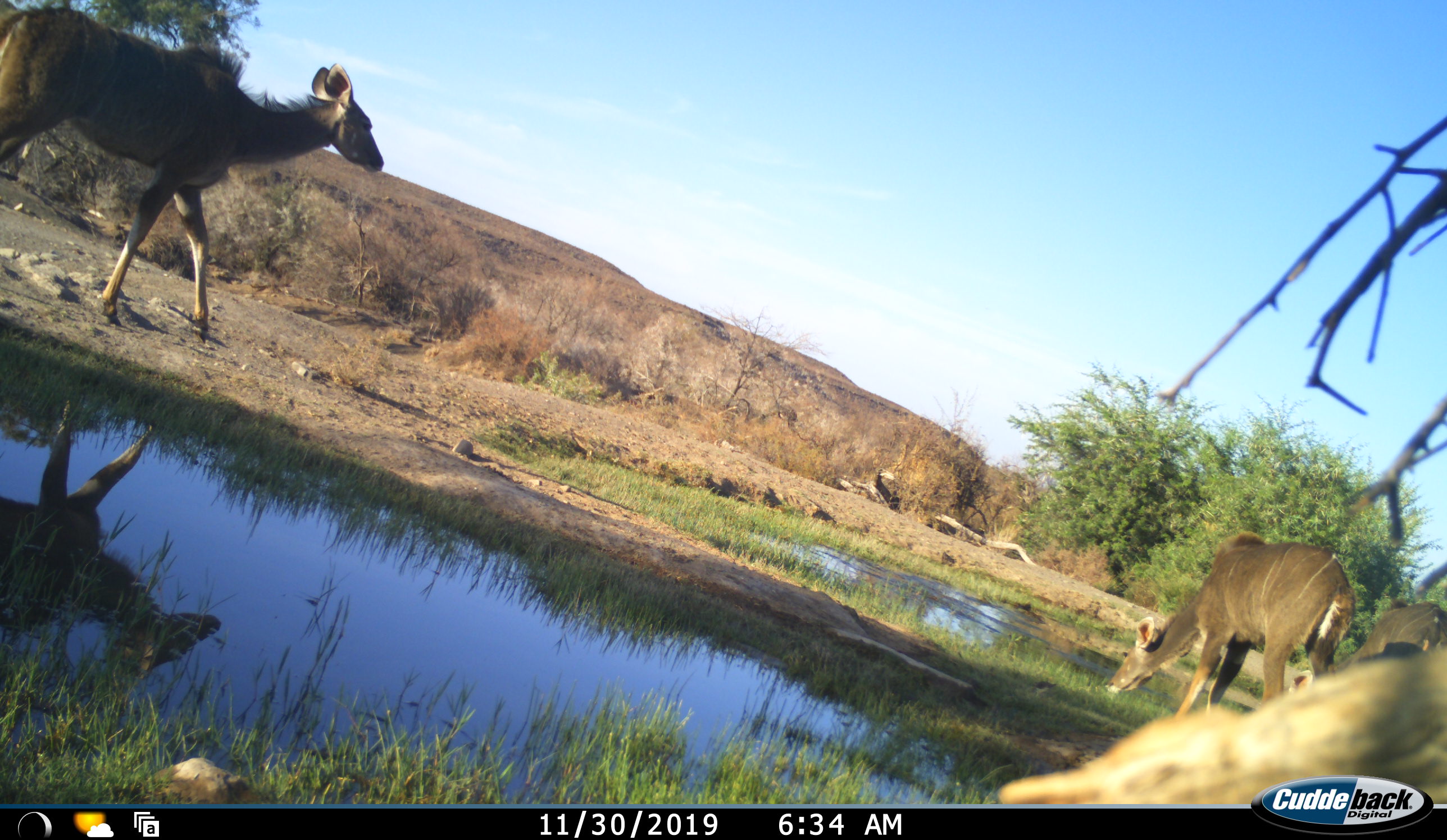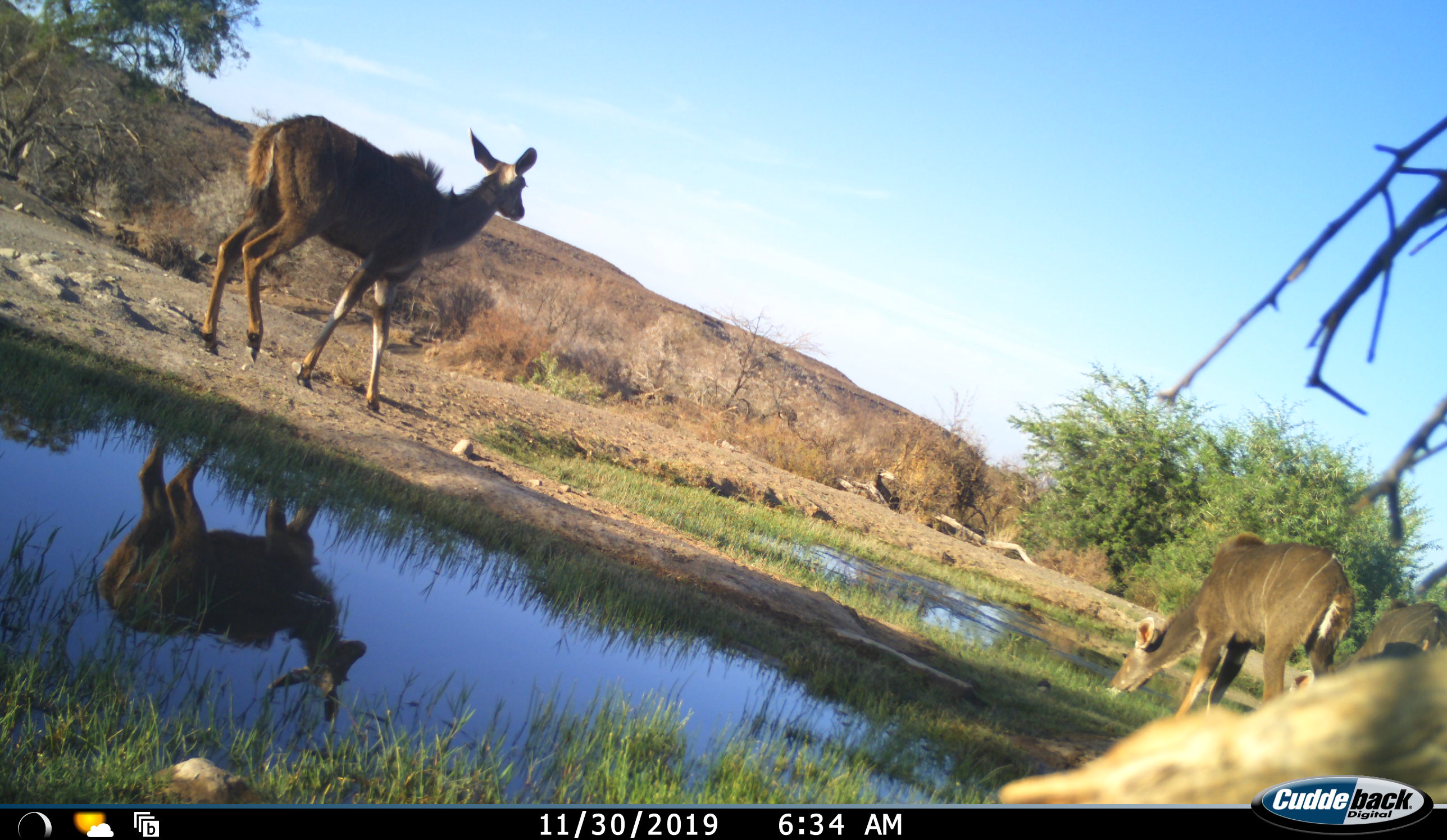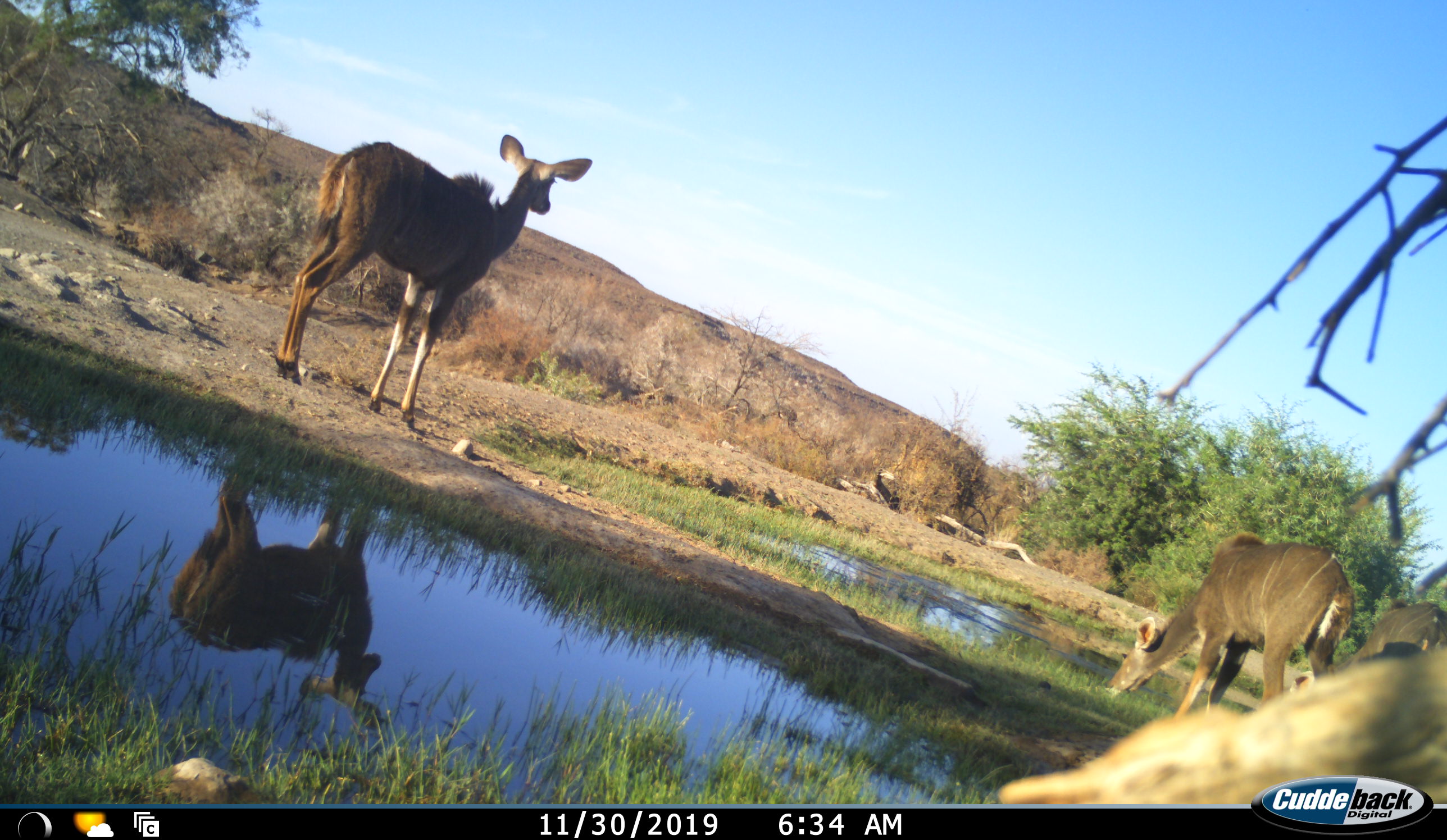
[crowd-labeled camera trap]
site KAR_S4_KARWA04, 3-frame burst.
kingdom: Animalia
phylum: Chordata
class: Mammalia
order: Artiodactyla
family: Bovidae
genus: Tragelaphus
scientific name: Tragelaphus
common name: kudu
Kudu (Tragelaphus), count 3. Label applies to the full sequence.